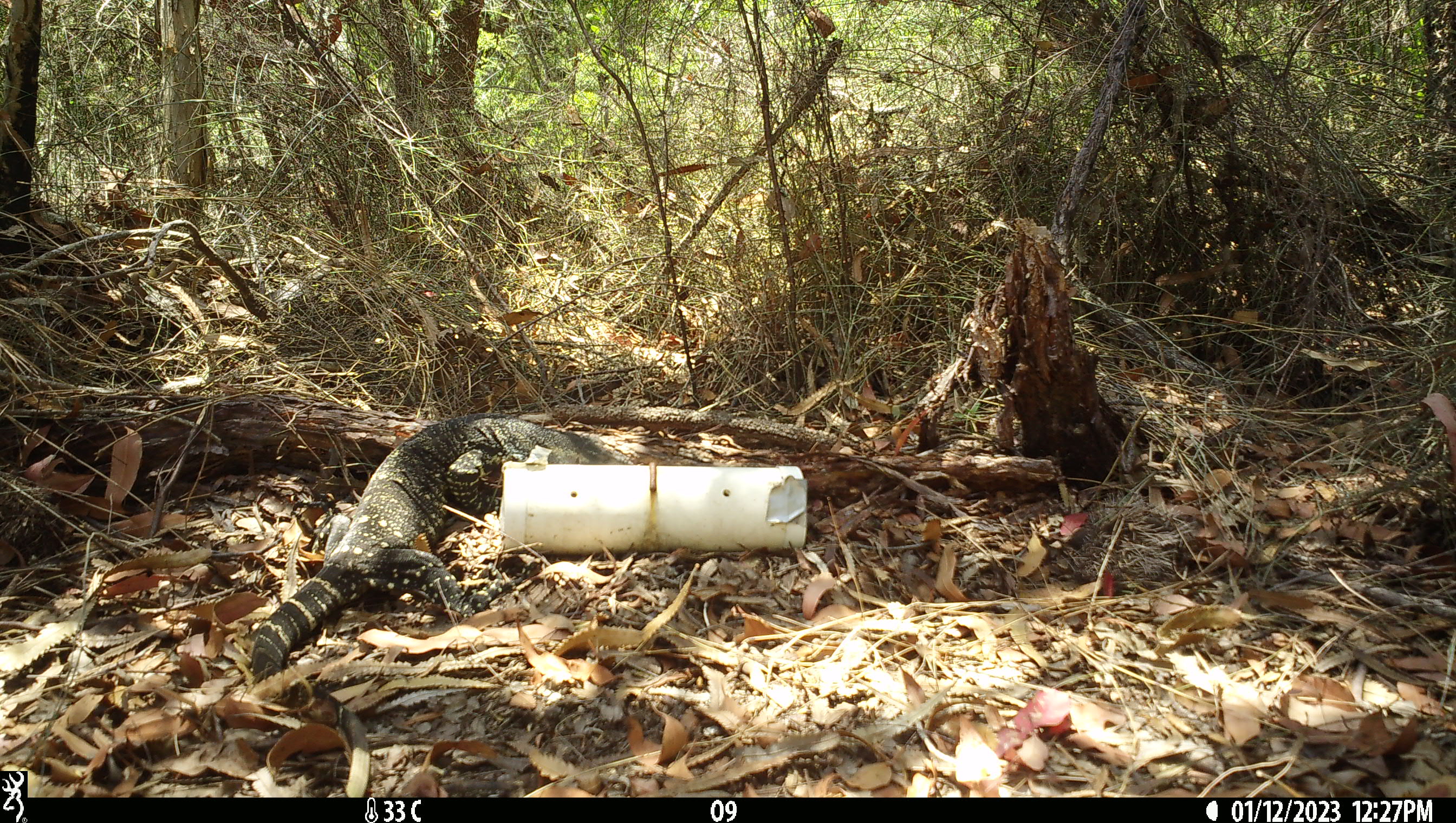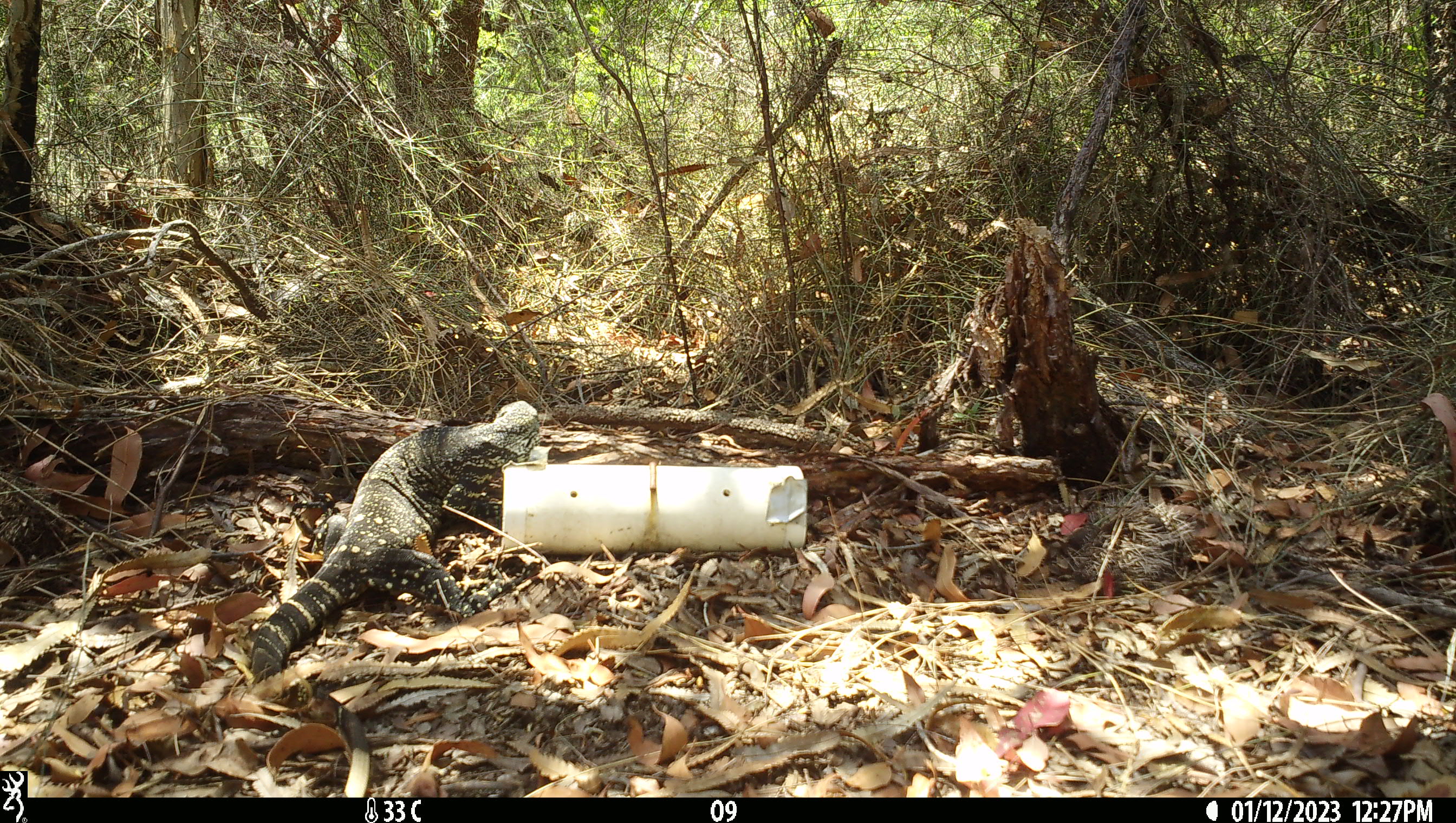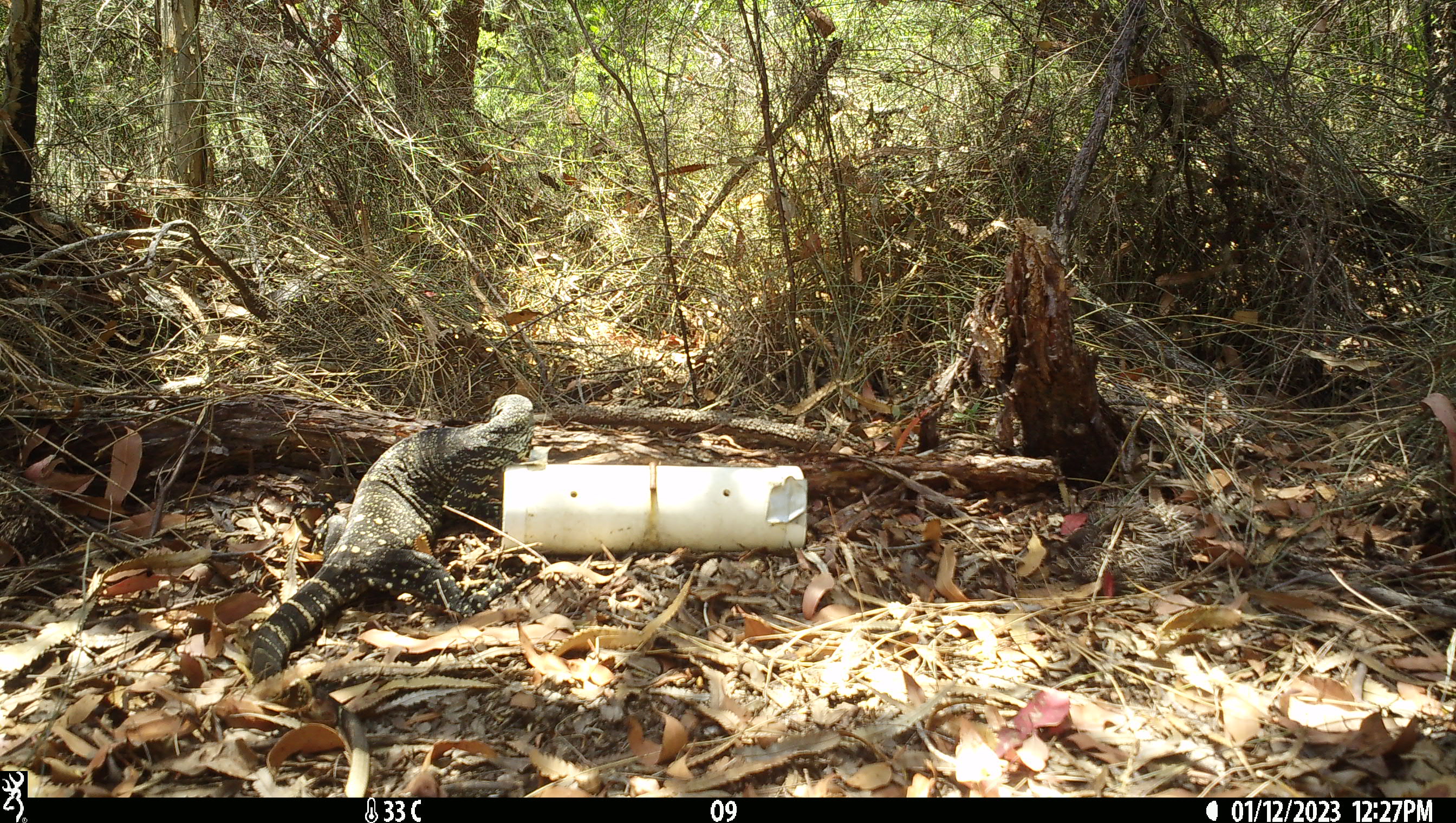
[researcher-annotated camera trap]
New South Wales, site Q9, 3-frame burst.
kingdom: Animalia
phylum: Chordata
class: Reptilia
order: Squamata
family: Varanidae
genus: Varanus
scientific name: Varanus varius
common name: lace monitor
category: goanna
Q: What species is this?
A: Goanna (lace monitor) (Varanus varius).